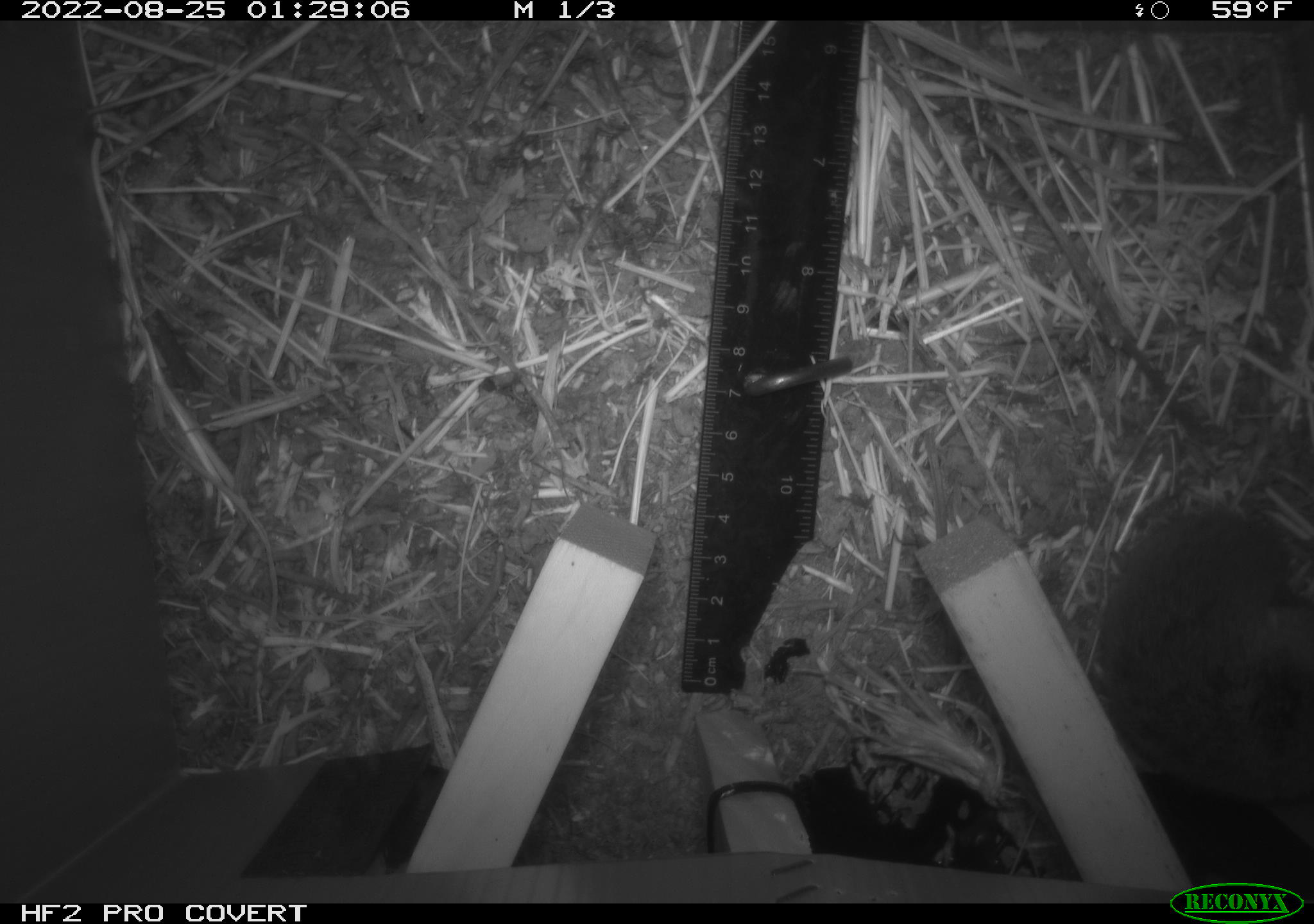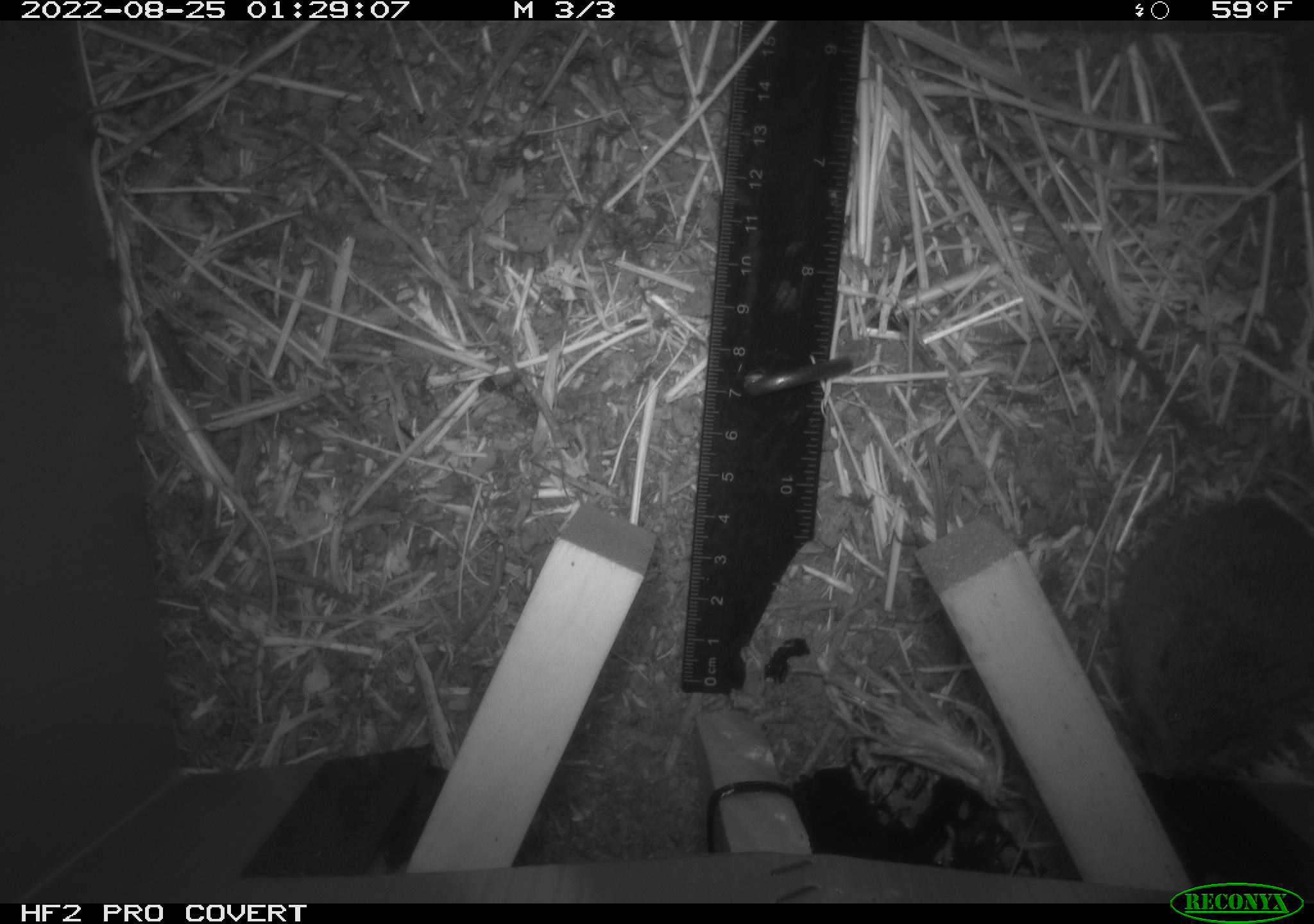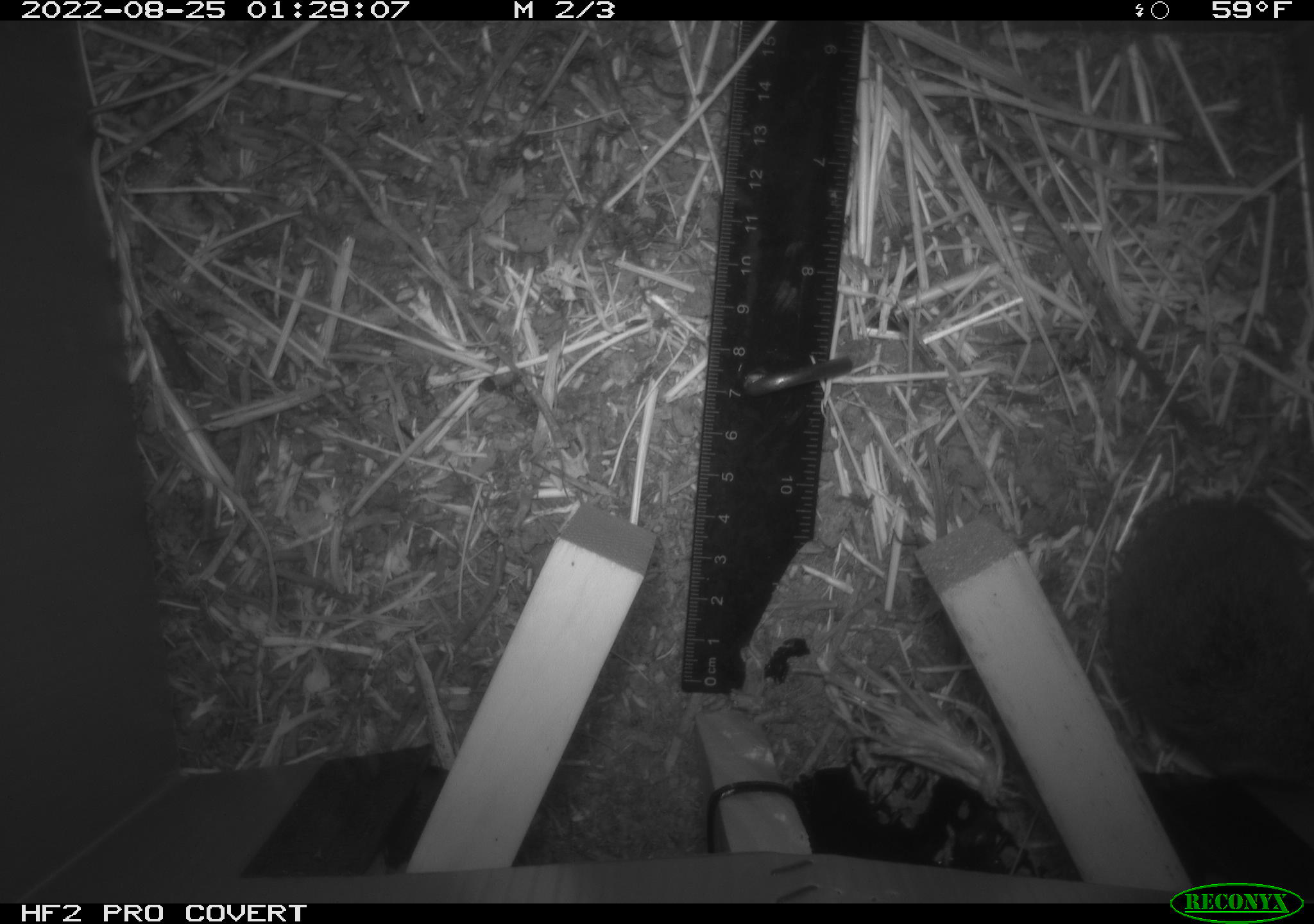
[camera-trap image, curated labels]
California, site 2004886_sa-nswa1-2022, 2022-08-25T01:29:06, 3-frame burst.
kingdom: Animalia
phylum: Chordata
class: Mammalia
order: Rodentia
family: Cricetidae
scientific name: Cricetidae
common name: hamsters, voles, lemmings, and allies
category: cricetidae family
Cricetidae family (hamsters, voles, lemmings, and allies) (Cricetidae).